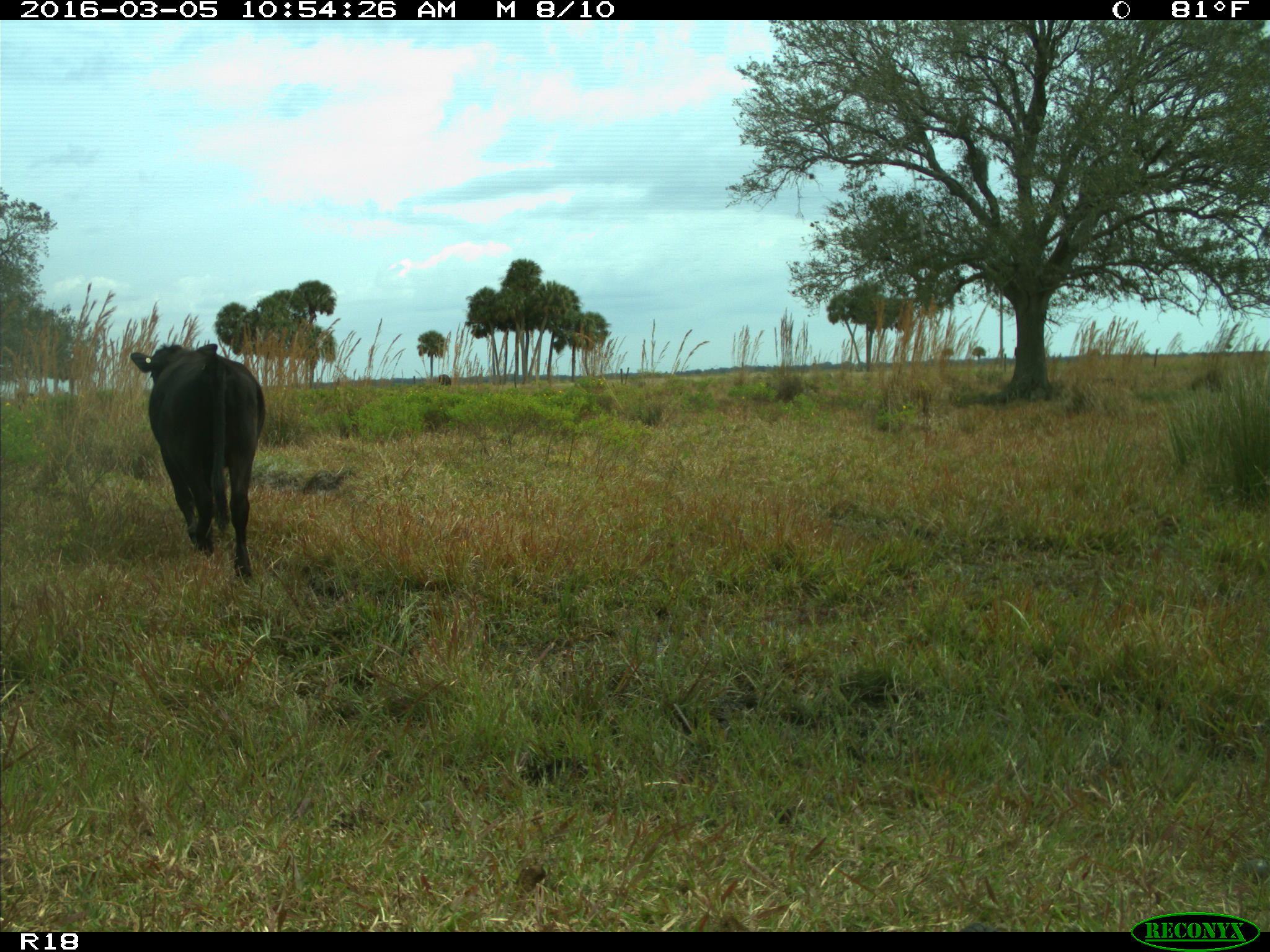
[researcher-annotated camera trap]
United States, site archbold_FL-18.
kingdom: Animalia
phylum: Chordata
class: Mammalia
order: Artiodactyla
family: Bovidae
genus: Bos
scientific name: Bos taurus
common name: domestic cow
Bos taurus (domestic cow).